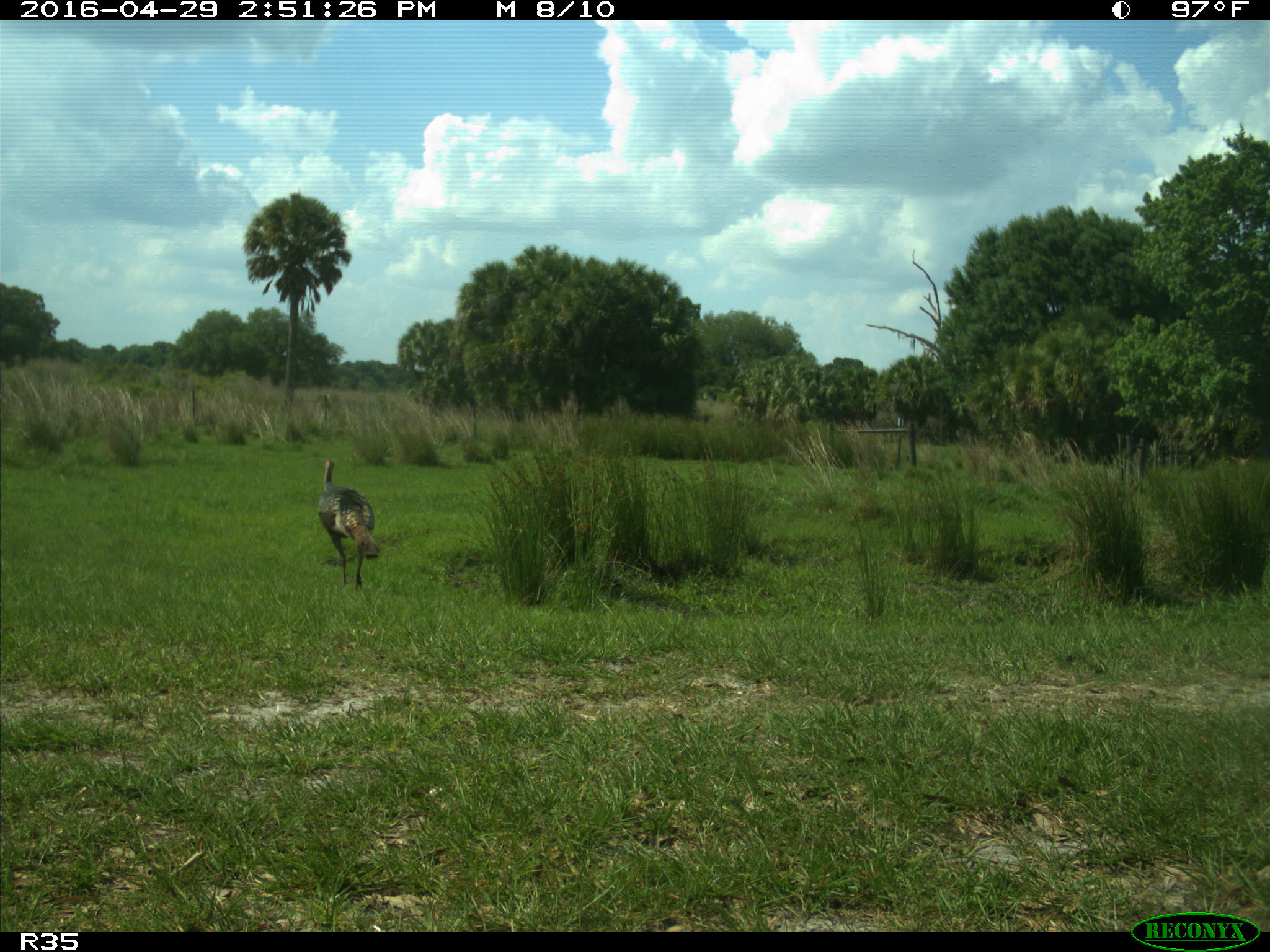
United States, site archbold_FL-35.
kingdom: Animalia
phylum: Chordata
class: Aves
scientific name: Aves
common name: birds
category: unidentified bird